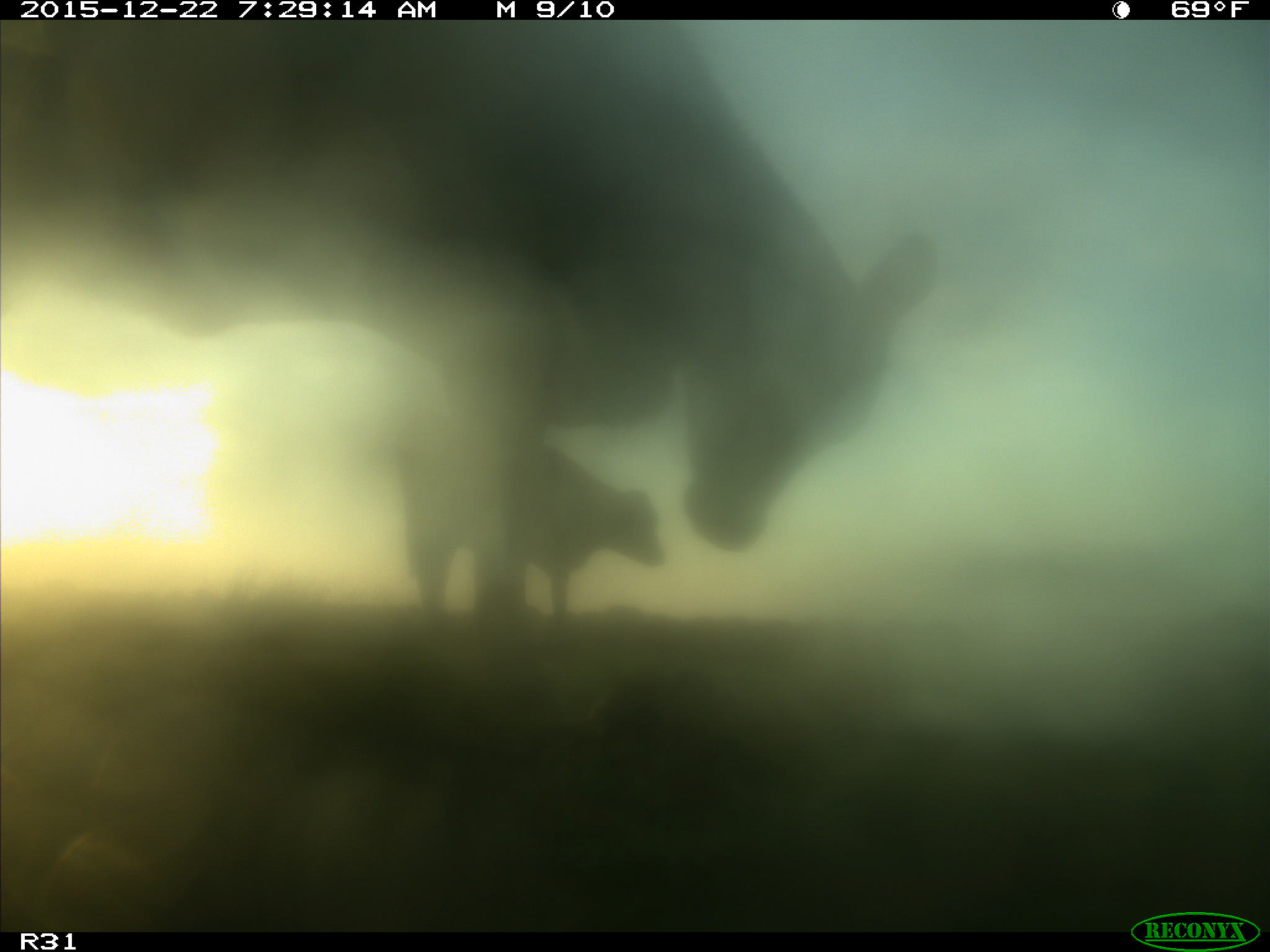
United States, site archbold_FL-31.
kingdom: Animalia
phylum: Chordata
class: Mammalia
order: Artiodactyla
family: Bovidae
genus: Bos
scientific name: Bos taurus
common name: domestic cow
Bos taurus (domestic cow).